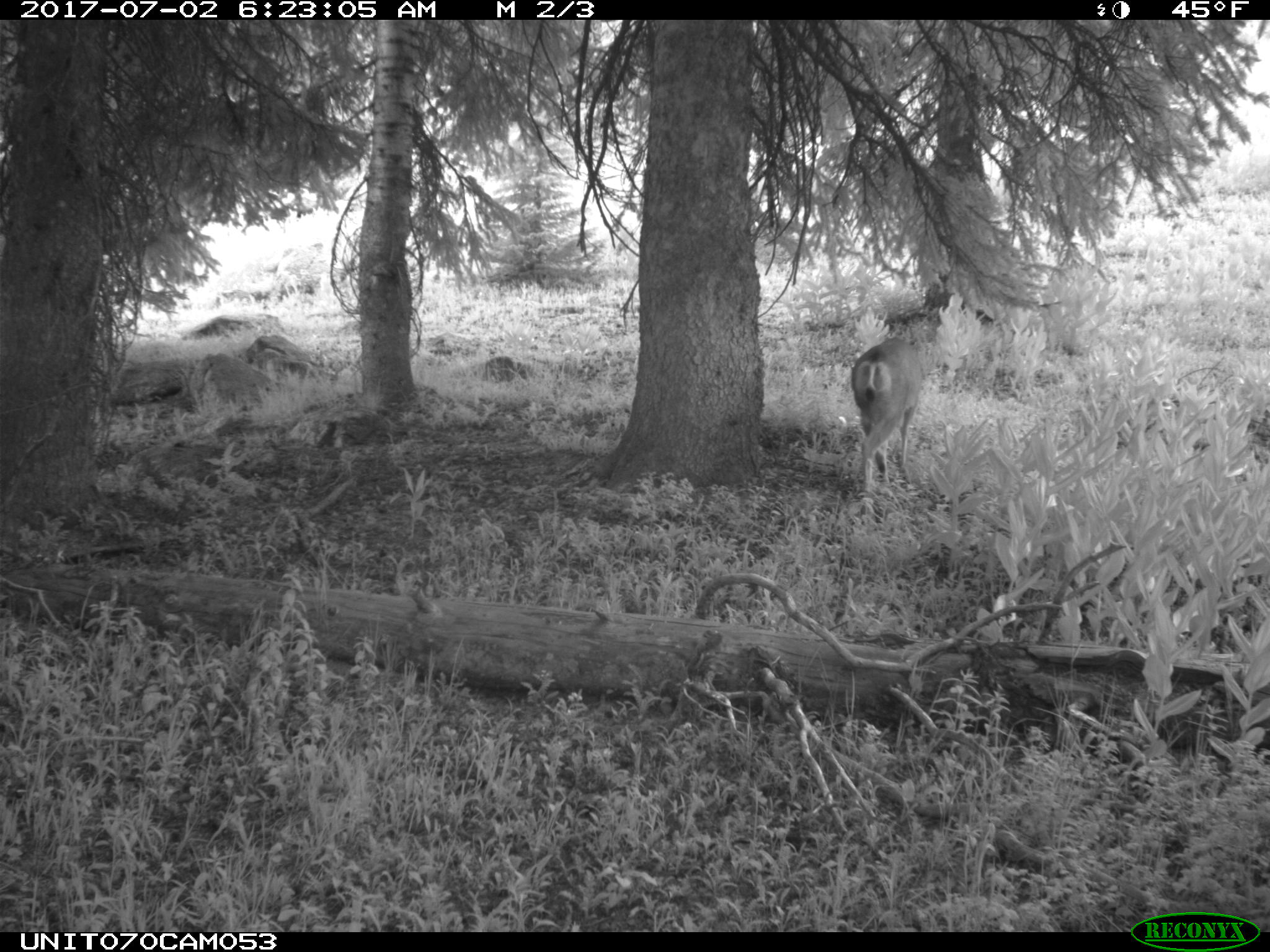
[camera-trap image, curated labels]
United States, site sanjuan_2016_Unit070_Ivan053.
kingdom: Animalia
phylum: Chordata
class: Mammalia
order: Artiodactyla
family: Cervidae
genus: Odocoileus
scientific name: Odocoileus hemionus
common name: mule deer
Odocoileus hemionus (mule deer).